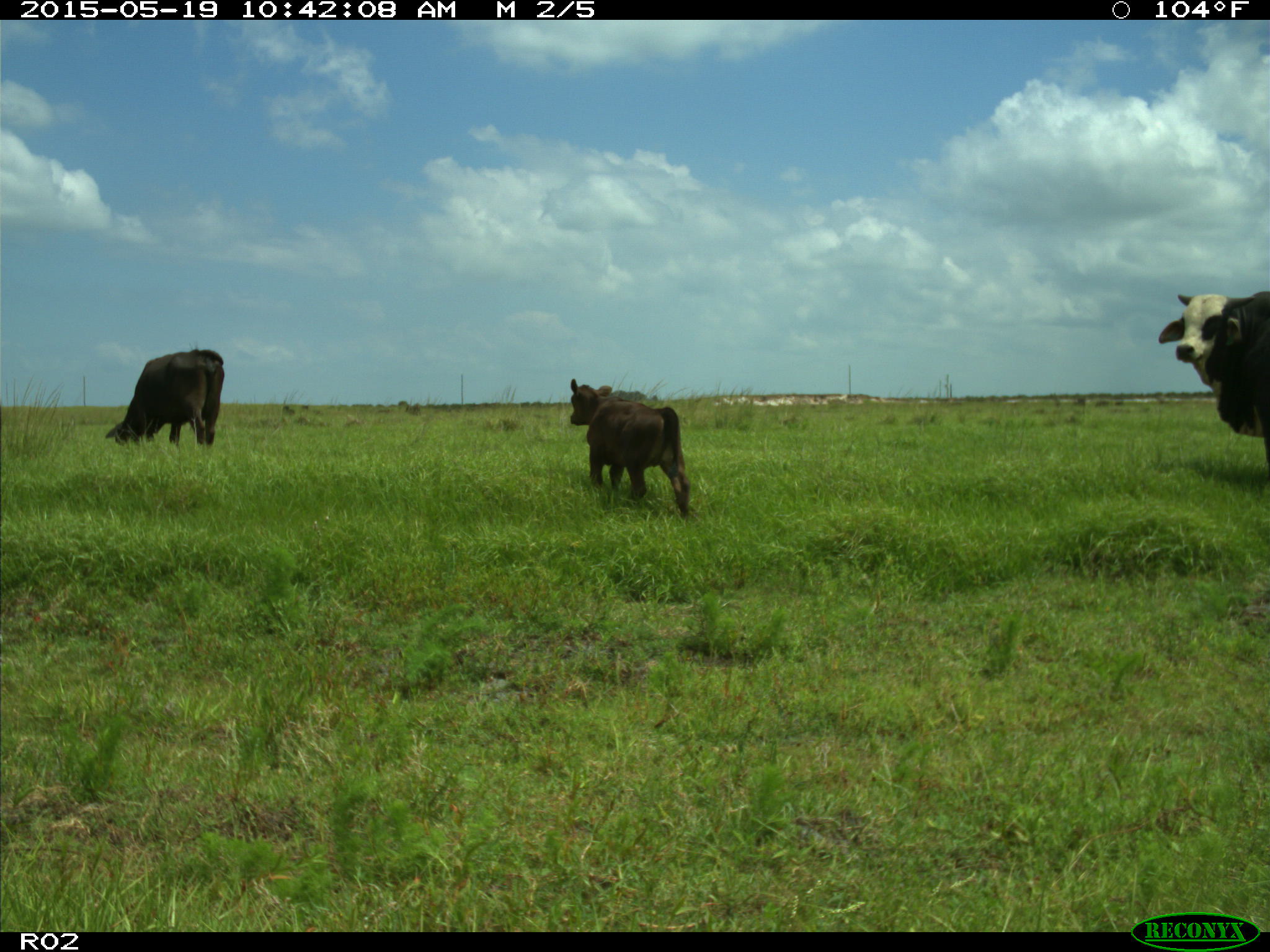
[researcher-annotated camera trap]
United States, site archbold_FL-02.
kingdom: Animalia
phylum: Chordata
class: Mammalia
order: Artiodactyla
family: Bovidae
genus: Bos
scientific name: Bos taurus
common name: domestic cow